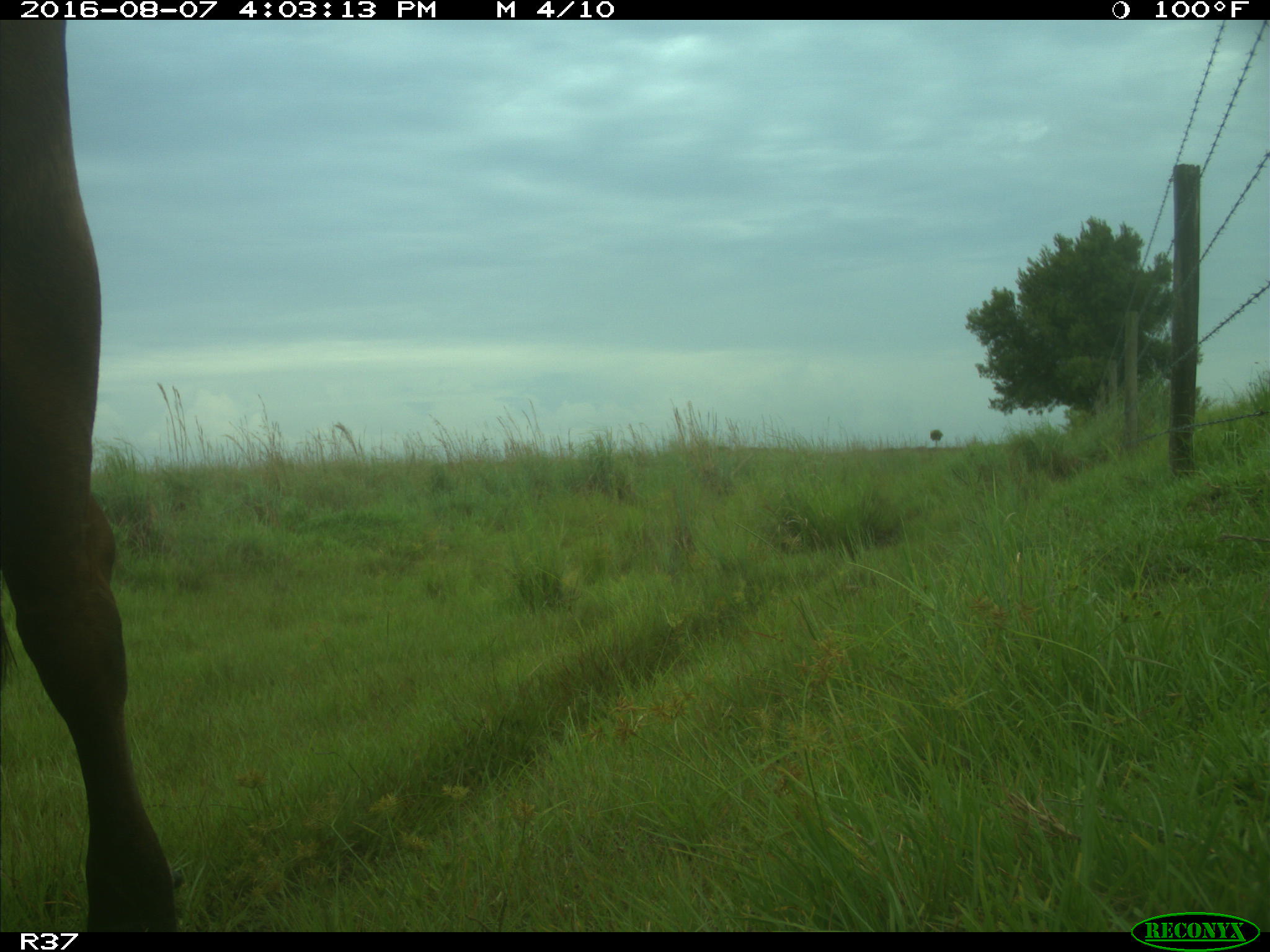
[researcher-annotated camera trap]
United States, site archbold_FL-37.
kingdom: Animalia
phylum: Chordata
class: Mammalia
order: Artiodactyla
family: Bovidae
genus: Bos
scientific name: Bos taurus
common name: domestic cow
Bos taurus (domestic cow).